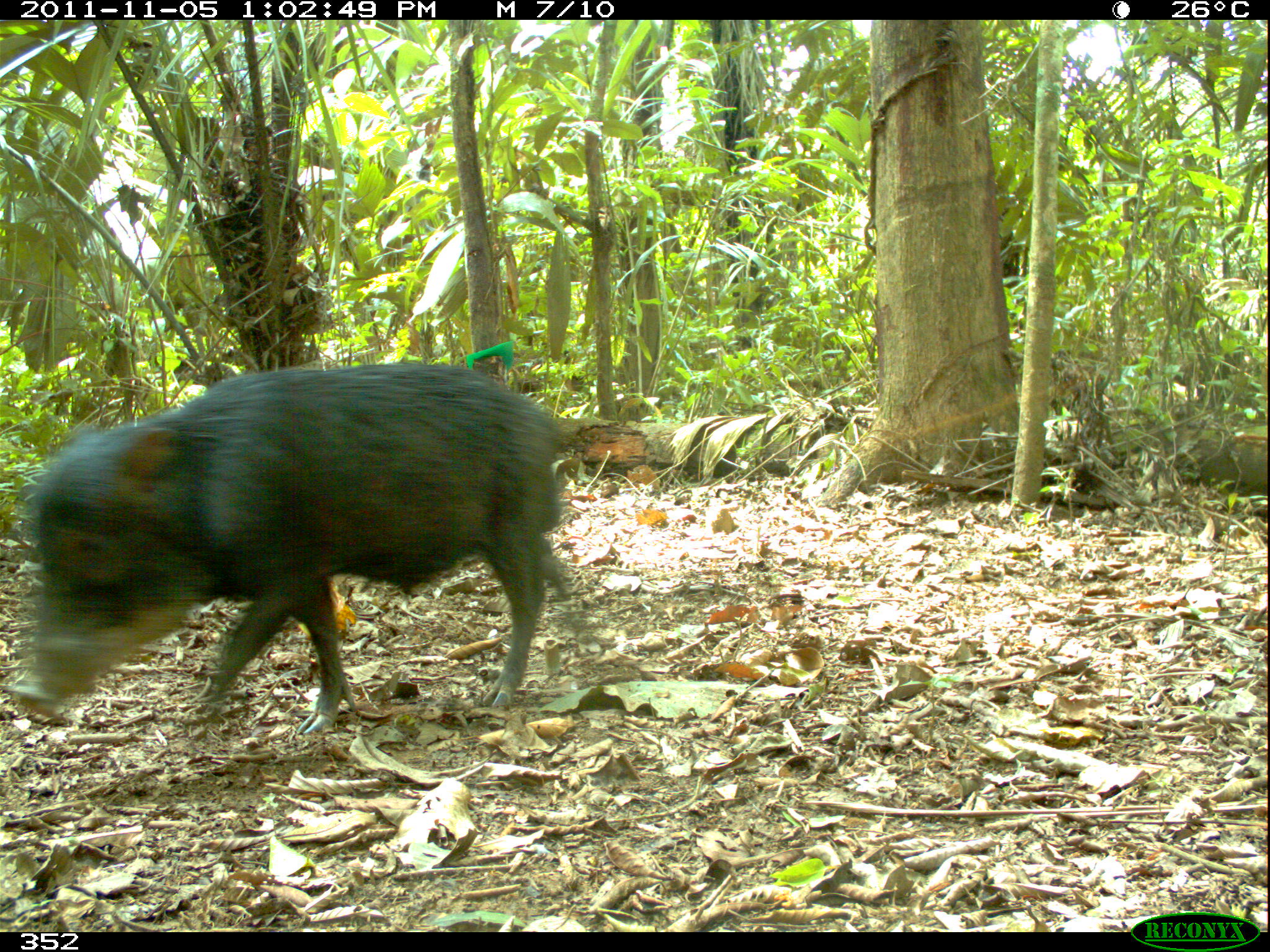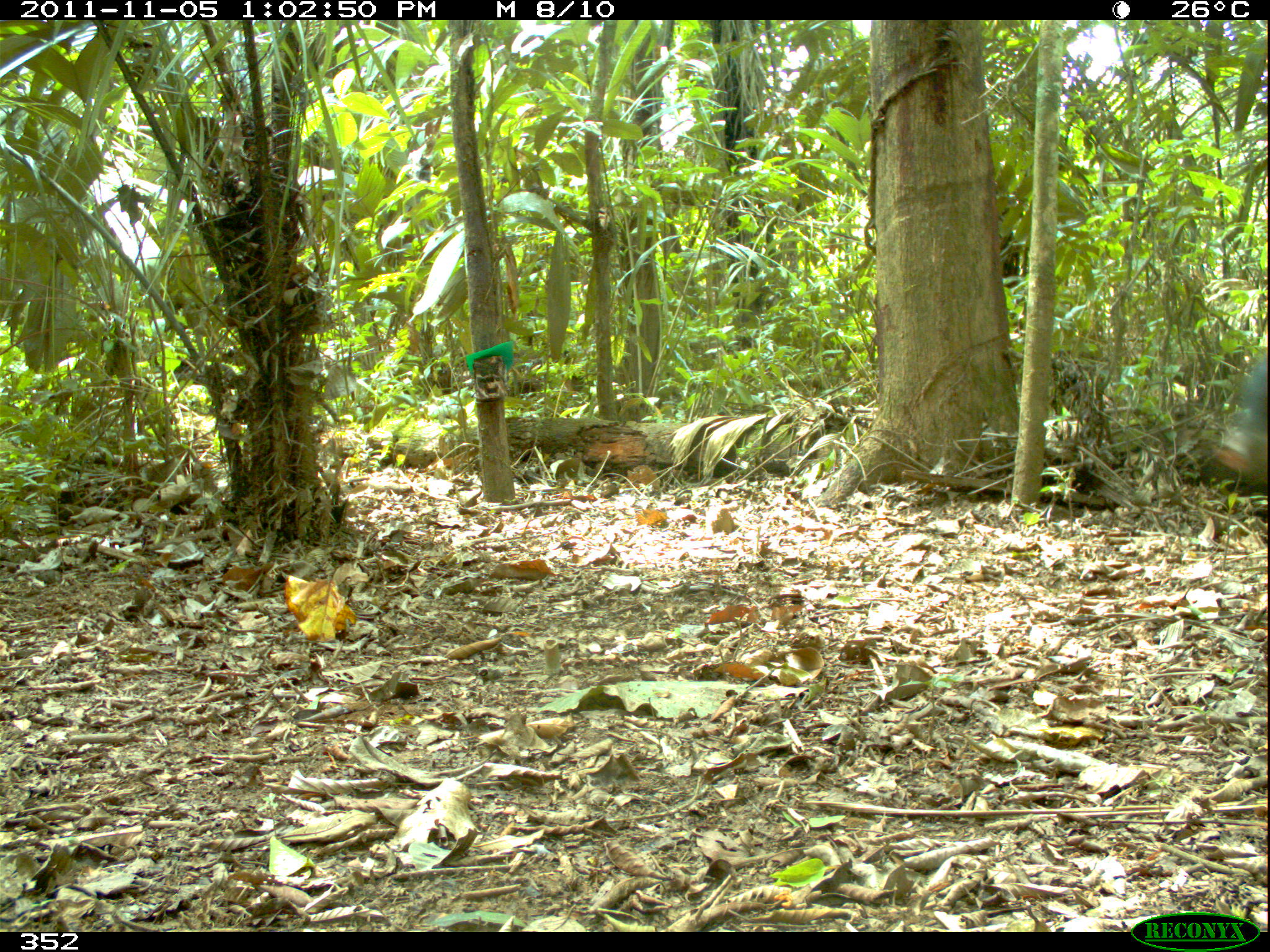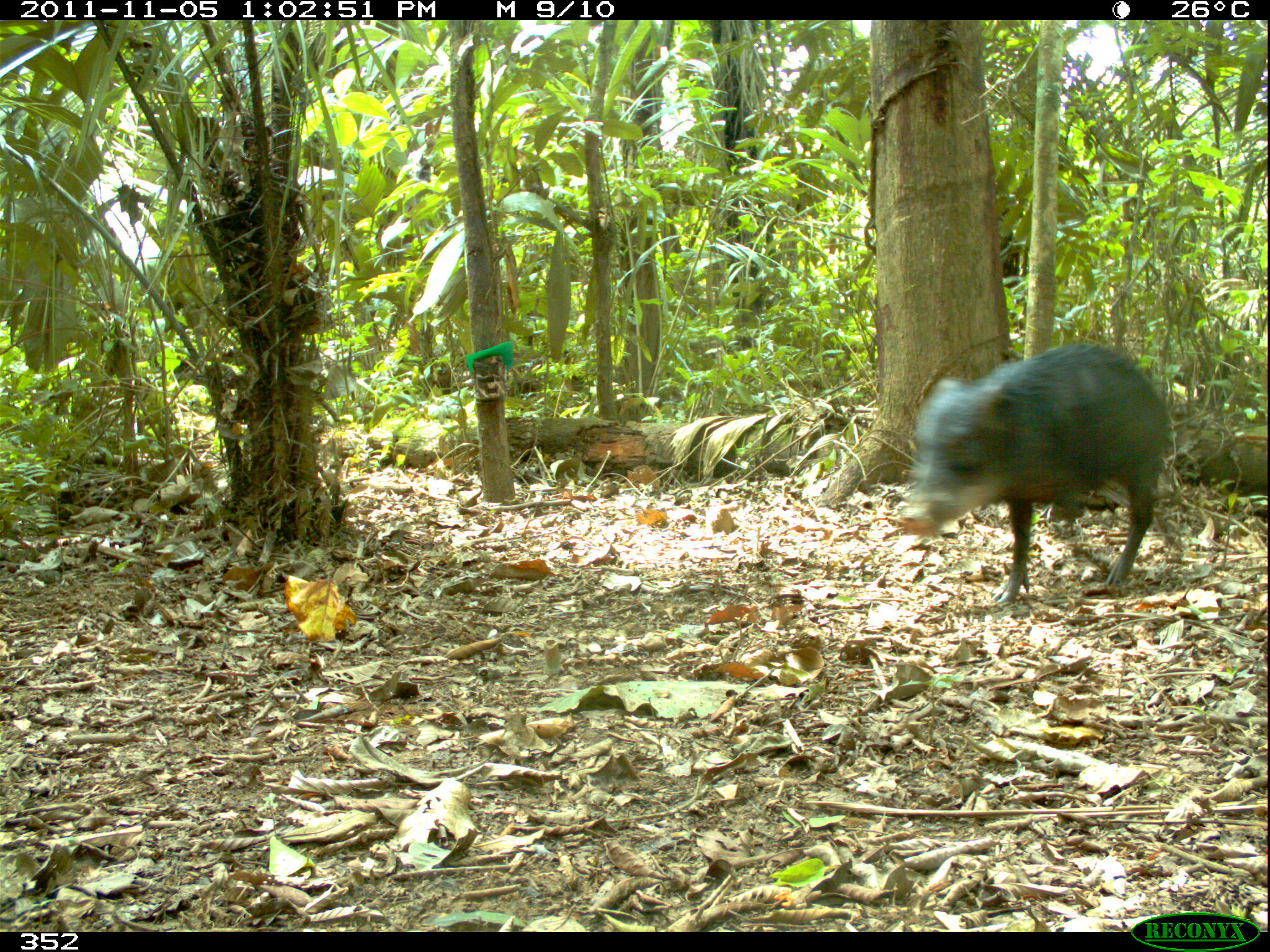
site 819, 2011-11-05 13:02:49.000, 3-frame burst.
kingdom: Animalia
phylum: Chordata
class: Mammalia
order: Artiodactyla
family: Tayassuidae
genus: Tayassu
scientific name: Tayassu pecari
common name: white-lipped peccary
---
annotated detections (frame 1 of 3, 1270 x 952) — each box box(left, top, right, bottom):
tayassu pecari: box(12, 350, 574, 735)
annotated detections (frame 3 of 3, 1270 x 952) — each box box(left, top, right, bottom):
tayassu pecari: box(890, 341, 1173, 603)